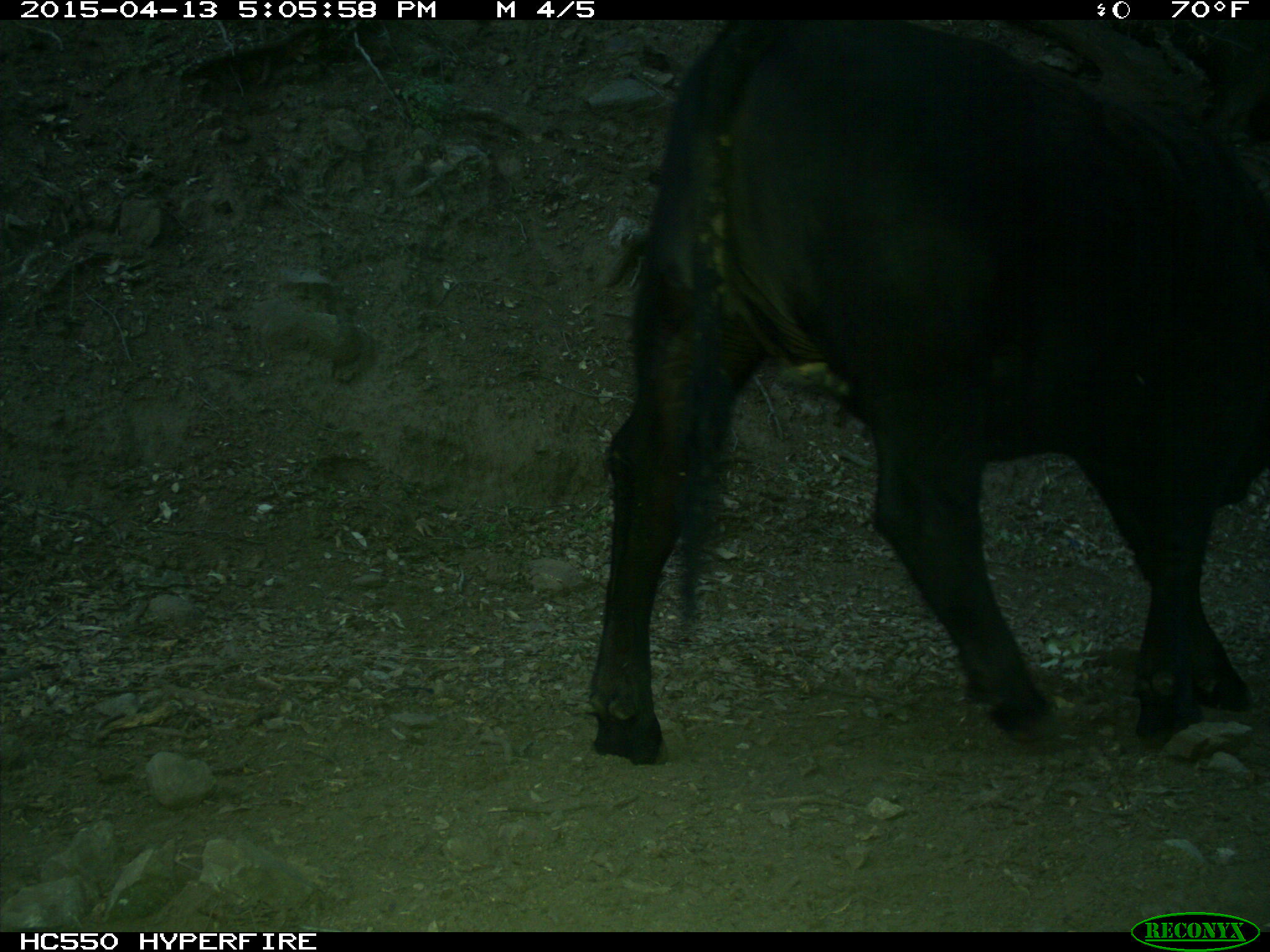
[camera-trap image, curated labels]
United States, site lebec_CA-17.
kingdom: Animalia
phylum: Chordata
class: Mammalia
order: Artiodactyla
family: Bovidae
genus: Bos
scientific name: Bos taurus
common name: domestic cow